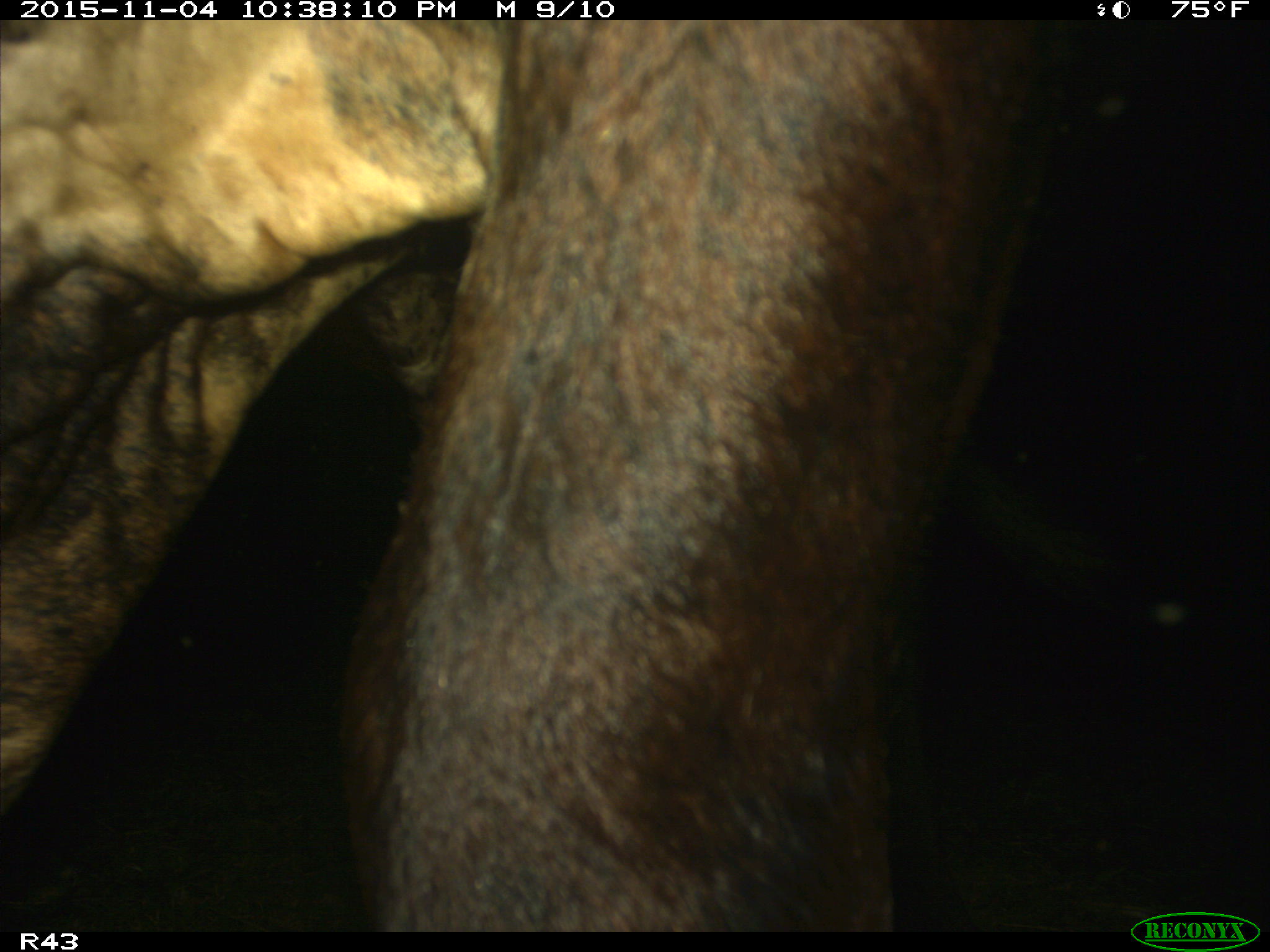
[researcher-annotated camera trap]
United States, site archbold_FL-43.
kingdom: Animalia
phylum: Chordata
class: Mammalia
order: Artiodactyla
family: Bovidae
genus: Bos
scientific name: Bos taurus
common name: domestic cow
Bos taurus (domestic cow).